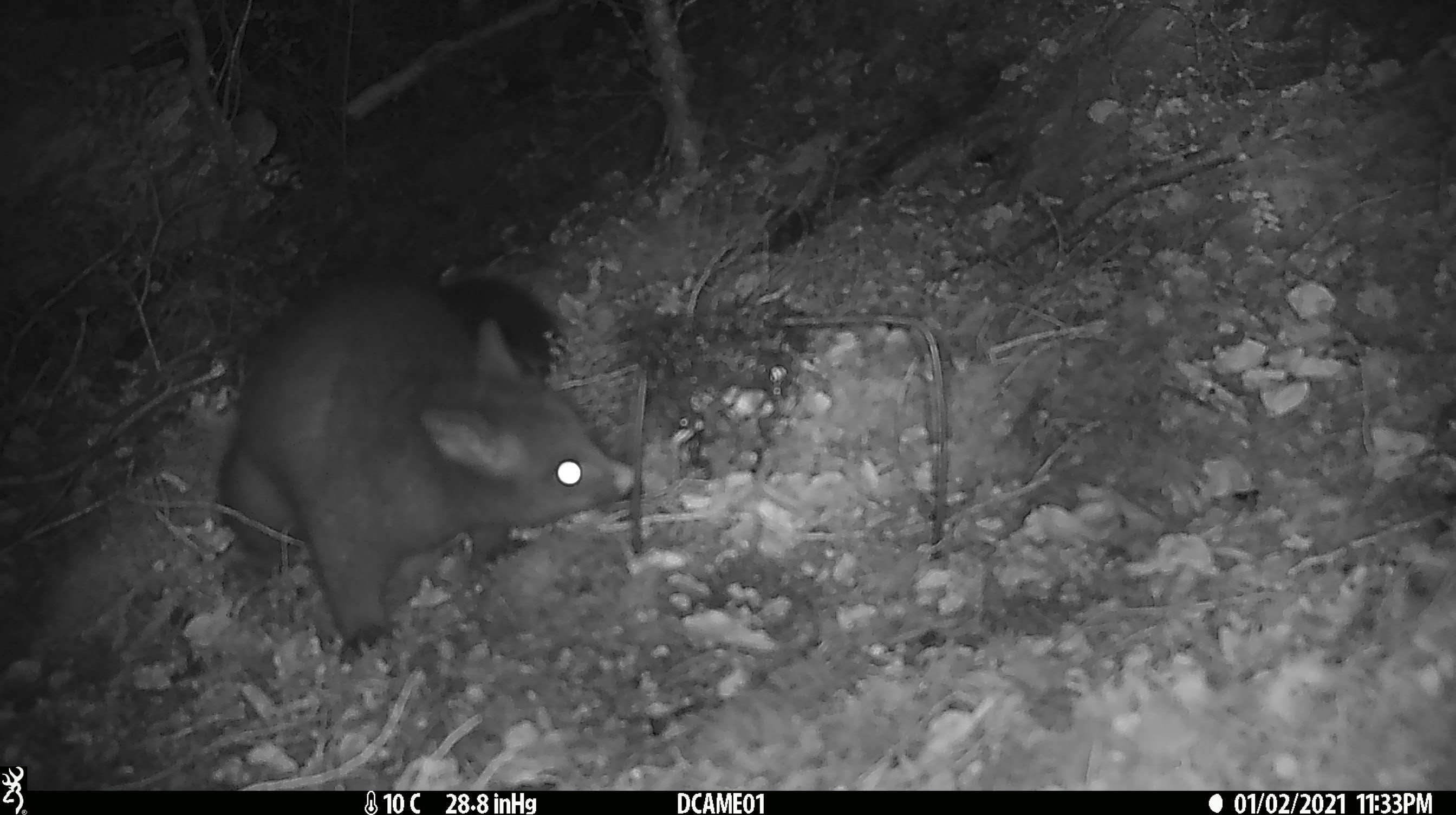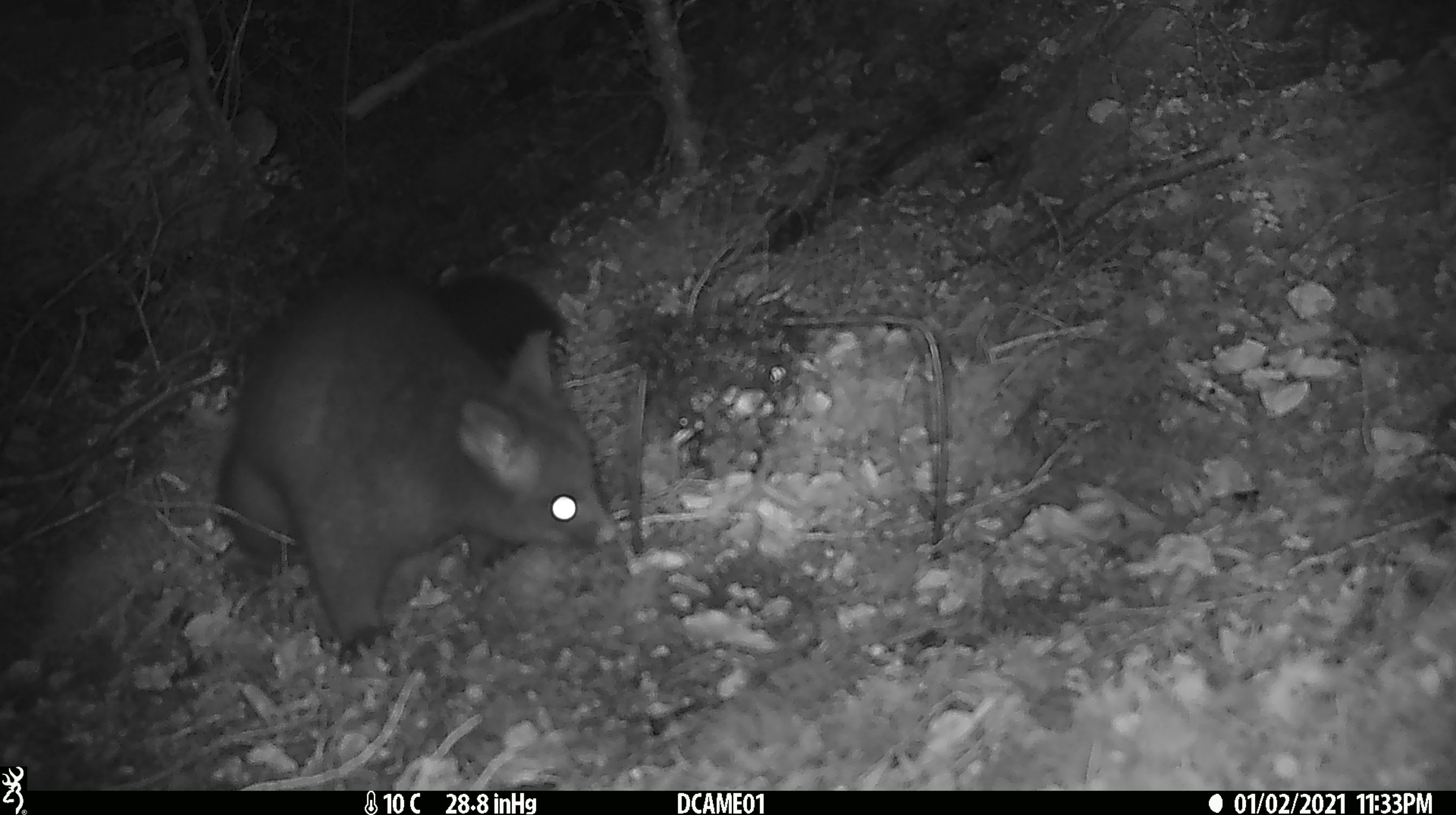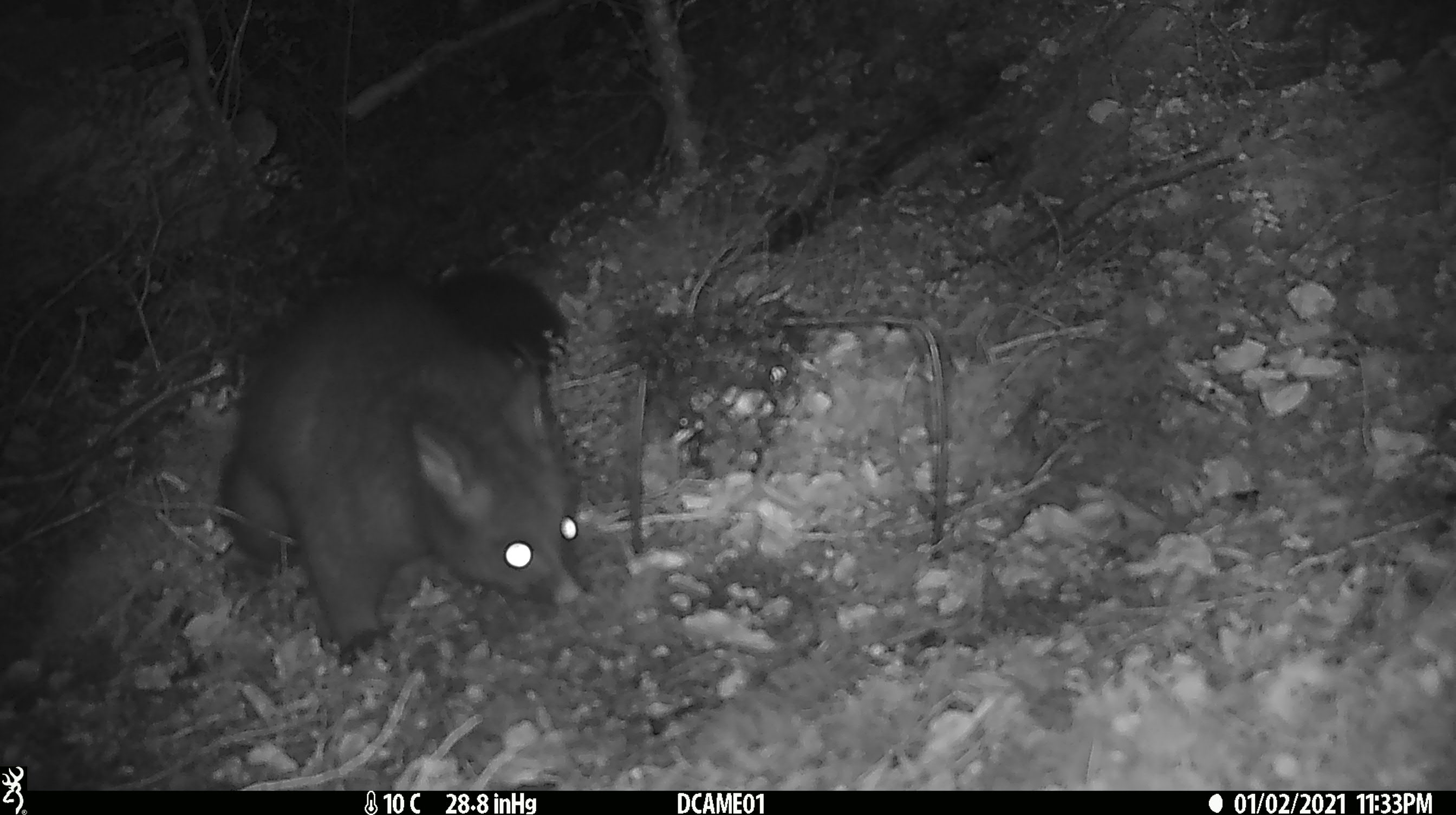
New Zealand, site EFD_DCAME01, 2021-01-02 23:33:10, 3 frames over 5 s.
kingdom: Animalia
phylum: Chordata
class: Mammalia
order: Diprotodontia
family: Phalangeridae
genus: Trichosurus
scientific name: Trichosurus vulpecula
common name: common brushtail possum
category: possum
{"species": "possum (common brushtail possum) (Trichosurus vulpecula)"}